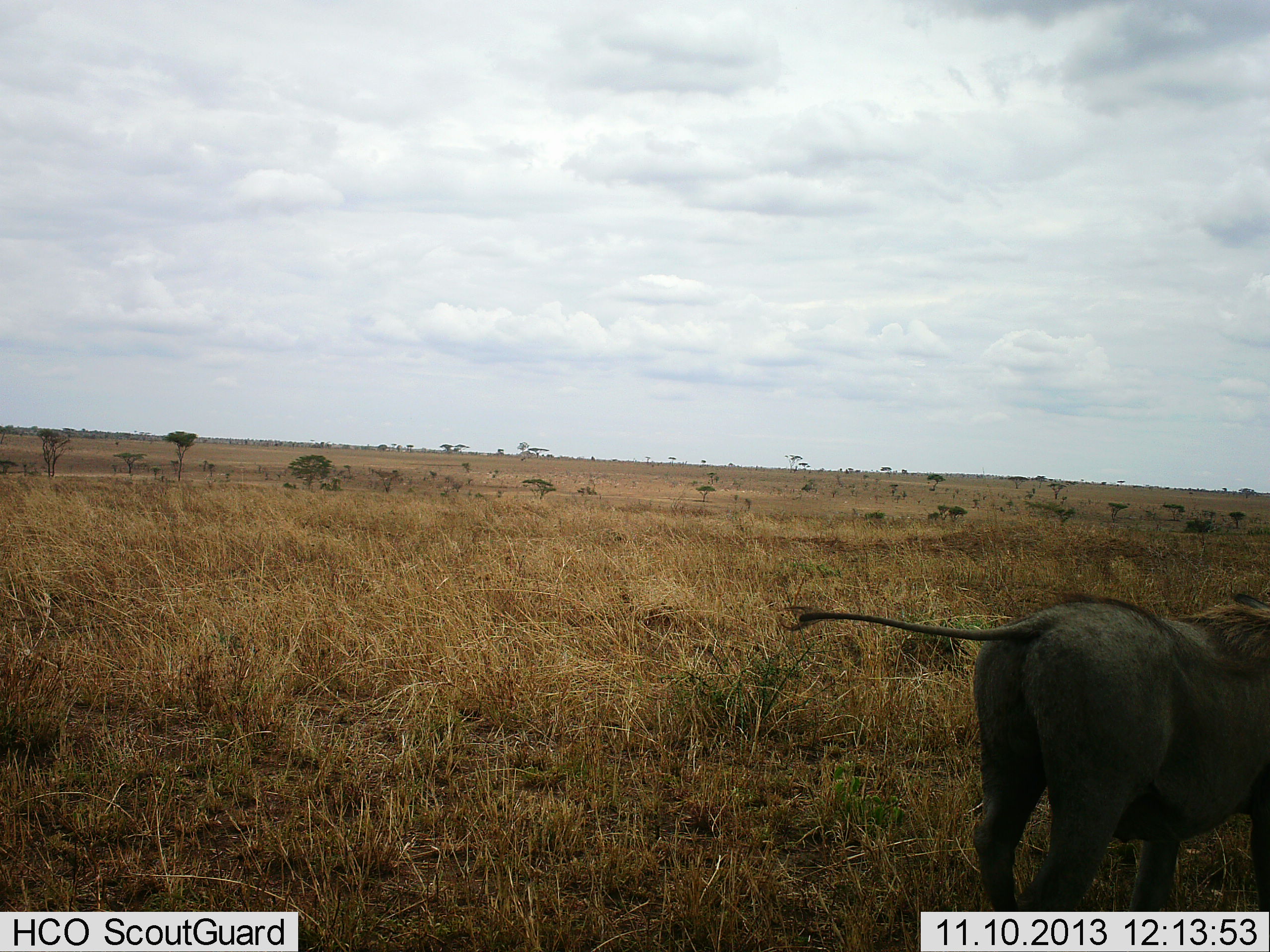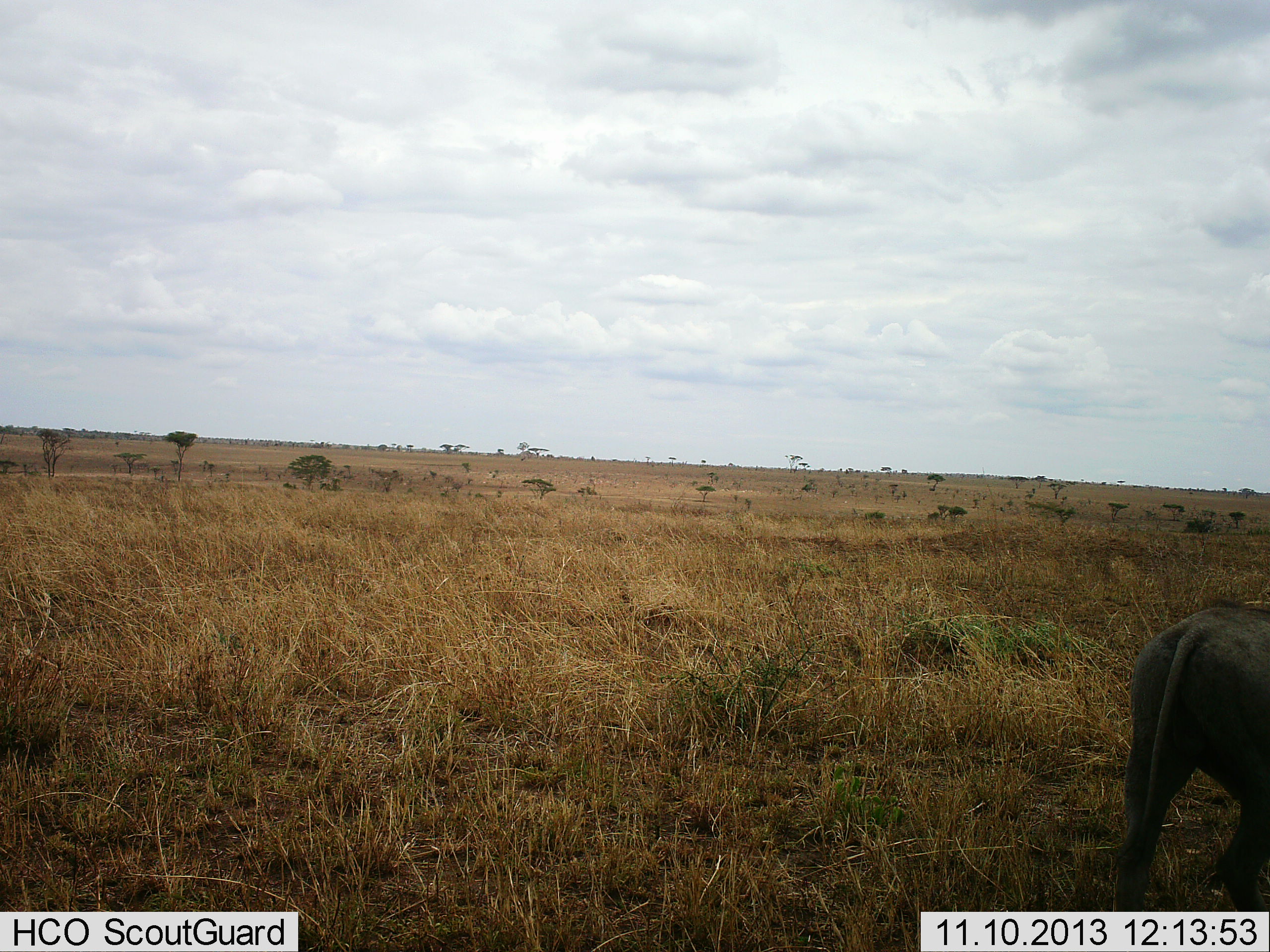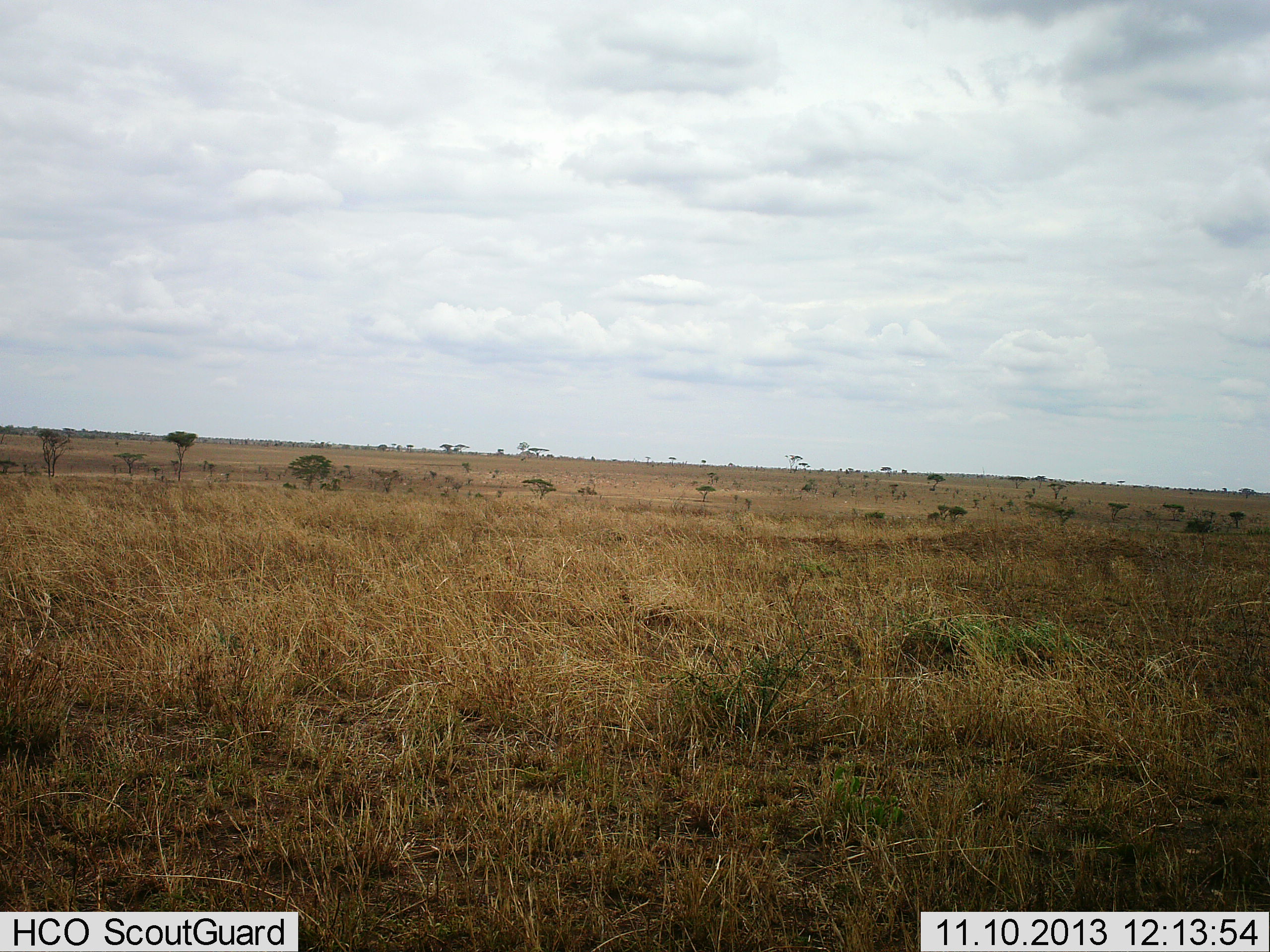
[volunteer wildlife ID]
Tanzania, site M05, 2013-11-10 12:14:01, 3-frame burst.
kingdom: Animalia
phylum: Chordata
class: Mammalia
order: Artiodactyla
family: Suidae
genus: Phacochoerus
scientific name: Phacochoerus africanus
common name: warthog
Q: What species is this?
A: Warthog (Phacochoerus africanus).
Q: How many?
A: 1.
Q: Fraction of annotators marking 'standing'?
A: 10%.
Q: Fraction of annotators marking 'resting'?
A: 0%.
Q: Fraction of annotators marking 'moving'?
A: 70%.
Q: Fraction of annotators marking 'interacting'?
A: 0%.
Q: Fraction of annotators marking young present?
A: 0%.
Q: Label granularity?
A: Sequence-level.